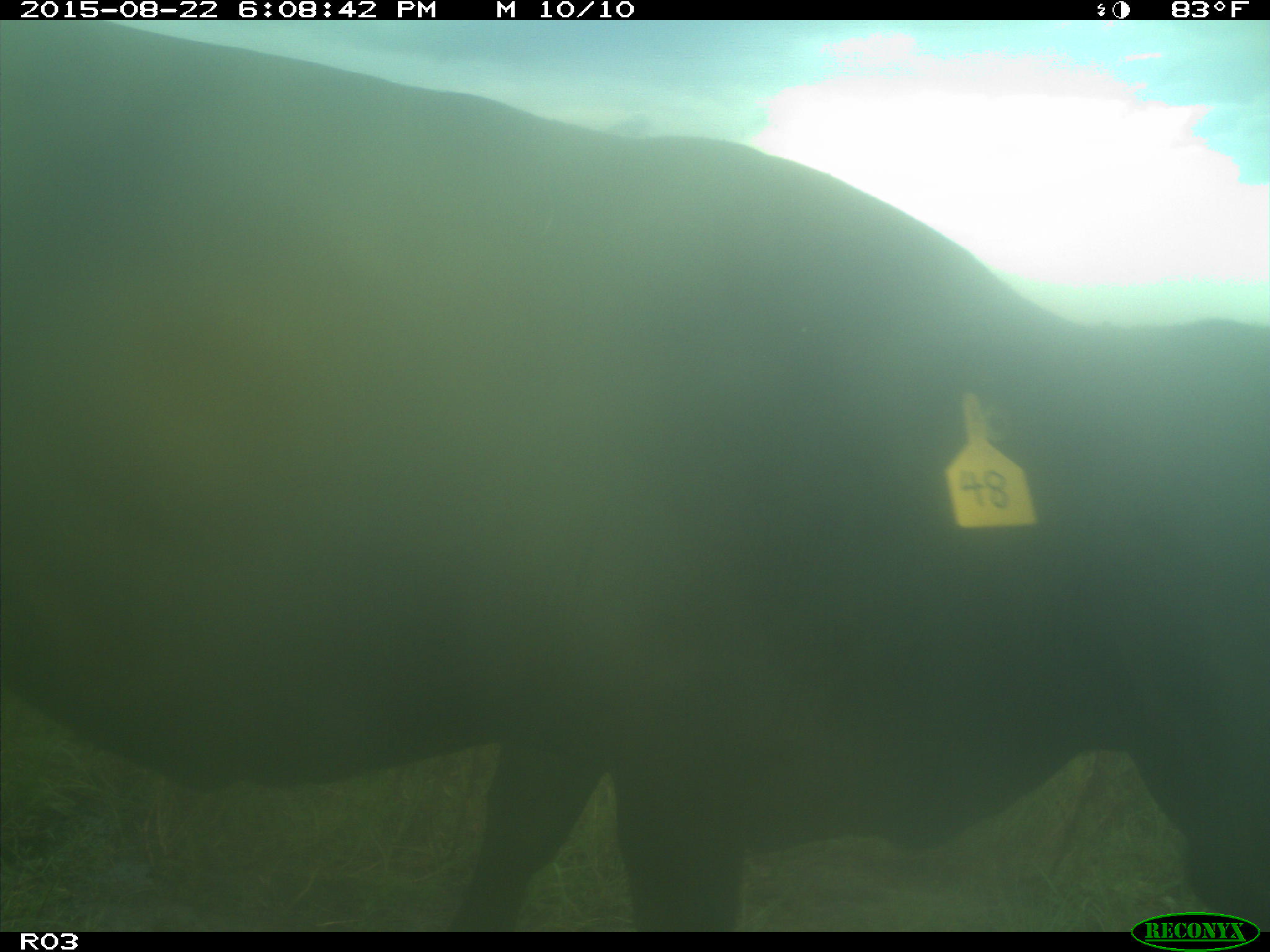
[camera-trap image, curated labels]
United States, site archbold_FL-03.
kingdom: Animalia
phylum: Chordata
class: Mammalia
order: Artiodactyla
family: Bovidae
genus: Bos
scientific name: Bos taurus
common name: domestic cow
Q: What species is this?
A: Bos taurus (domestic cow).